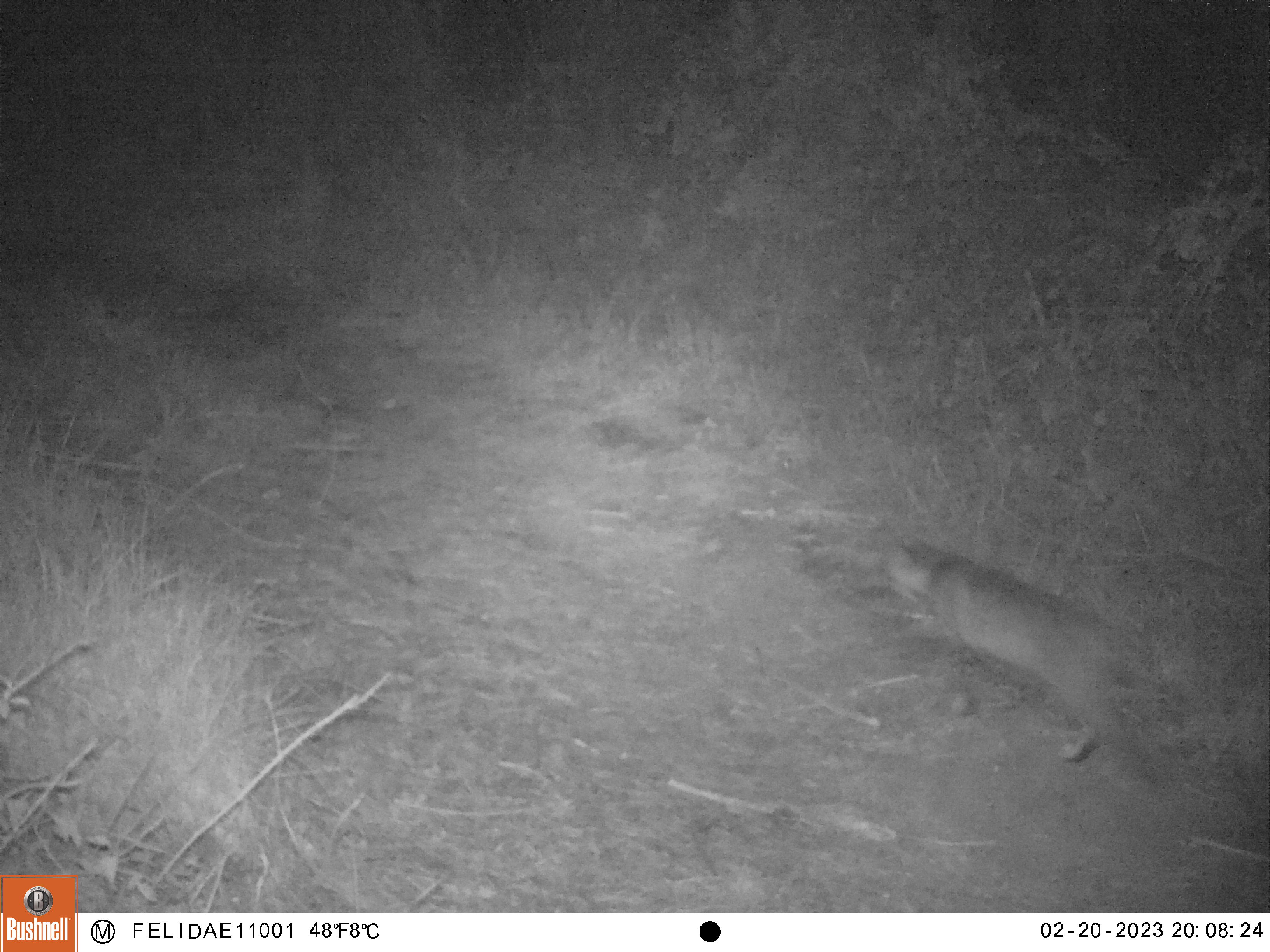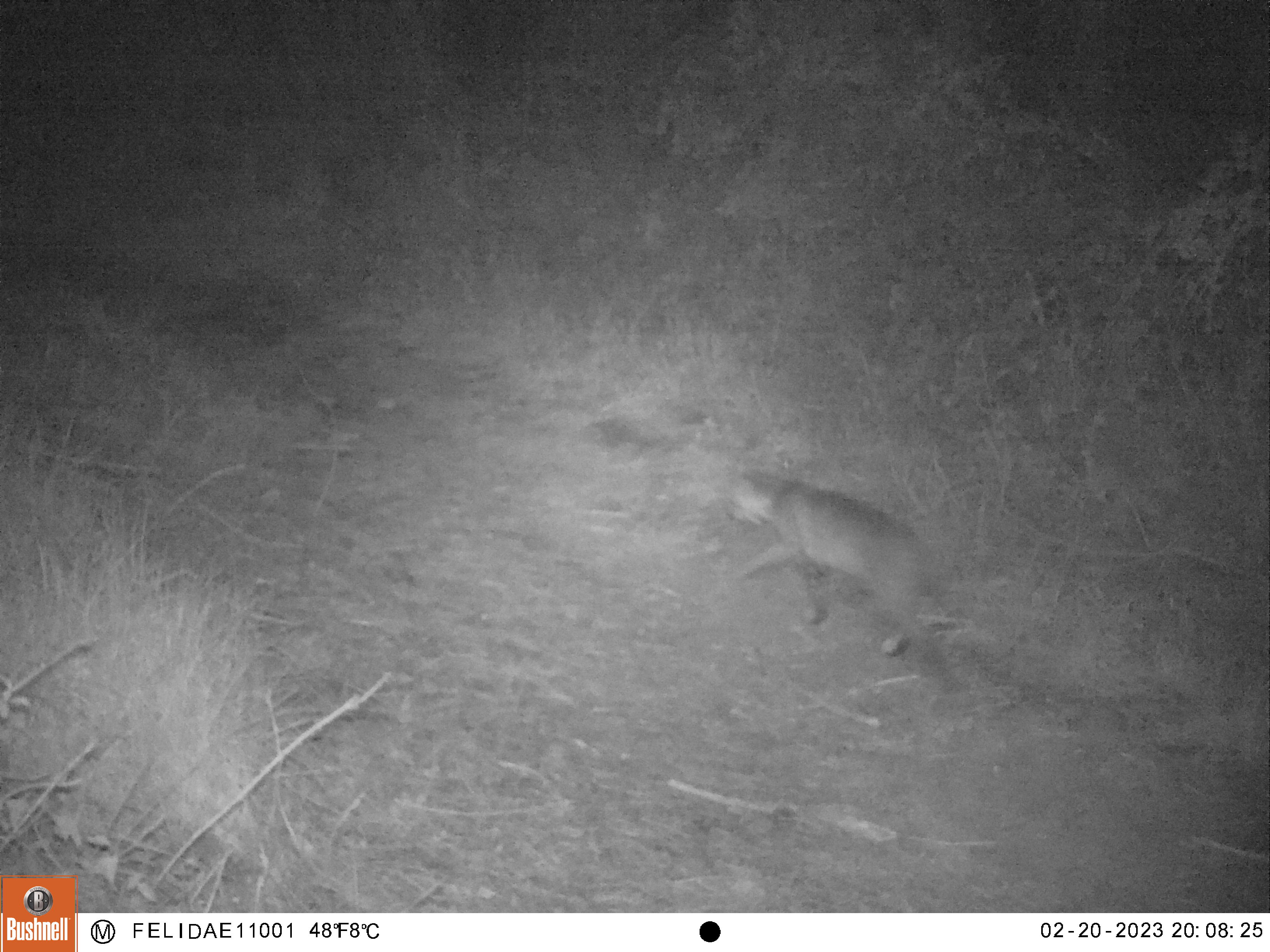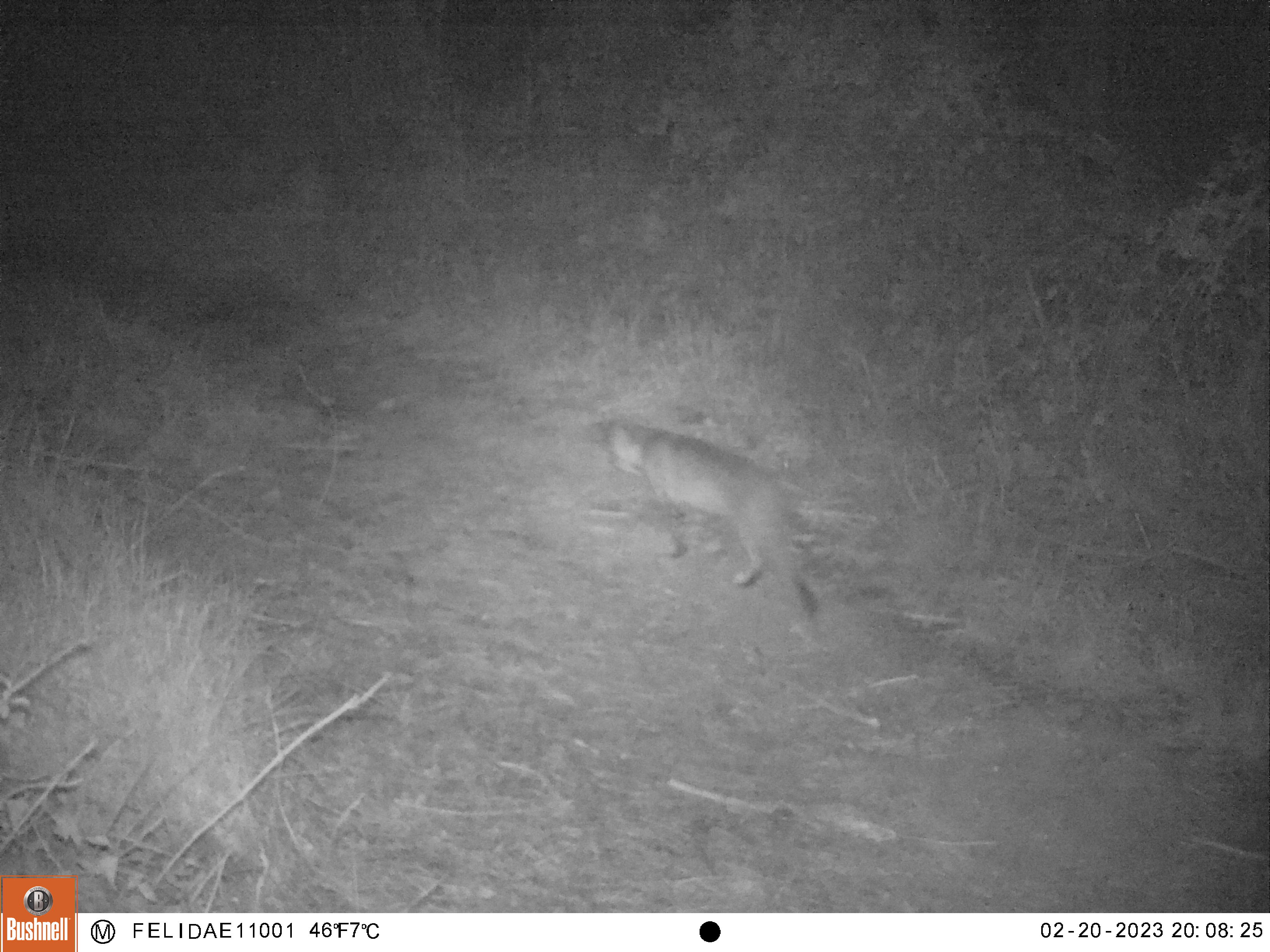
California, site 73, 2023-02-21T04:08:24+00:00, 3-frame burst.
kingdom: Animalia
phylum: Chordata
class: Mammalia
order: Carnivora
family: Felidae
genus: Lynx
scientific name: Lynx rufus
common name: bobcat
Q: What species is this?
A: Bobcat (Lynx rufus).